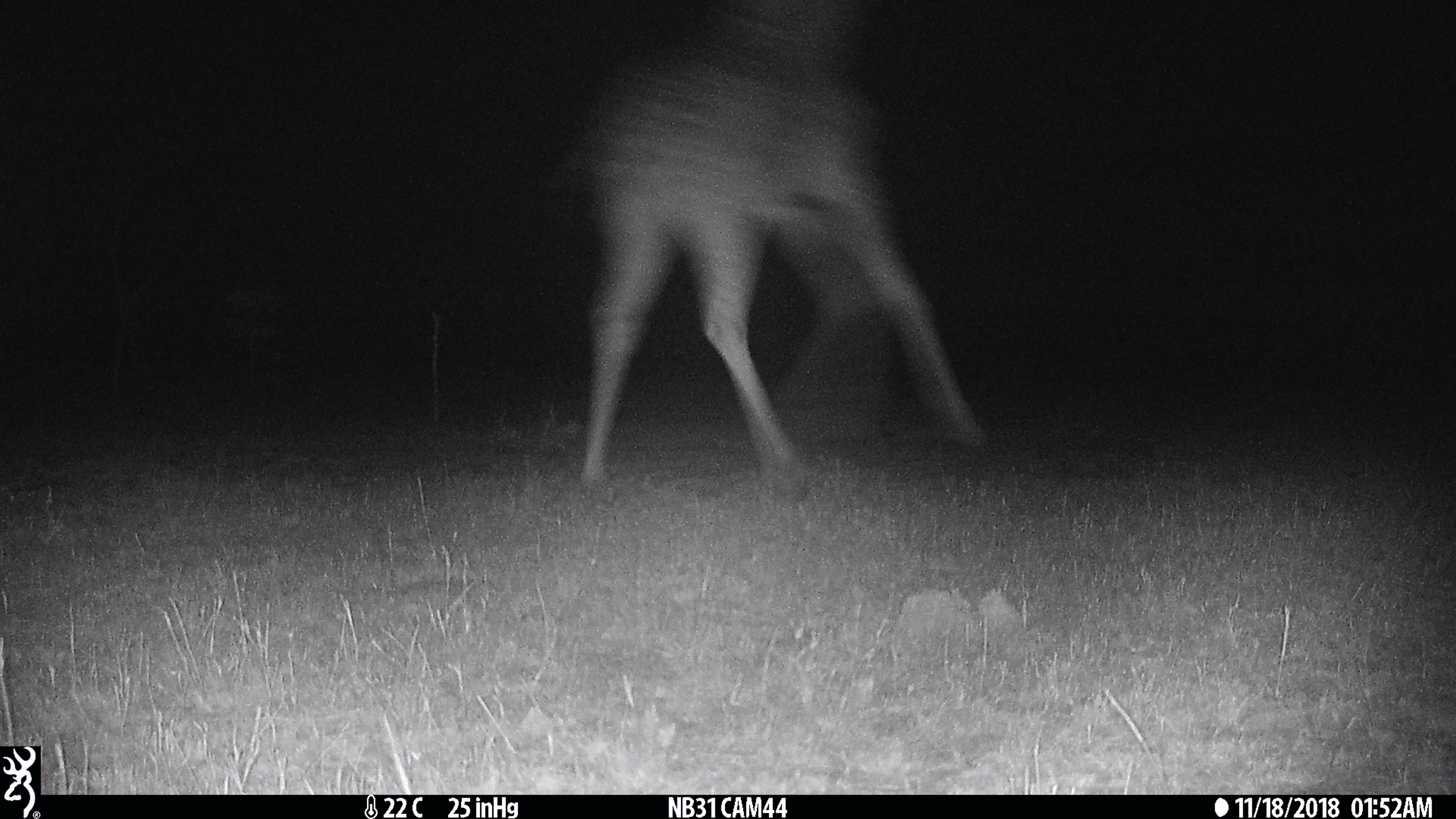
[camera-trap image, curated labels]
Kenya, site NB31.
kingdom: Animalia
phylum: Chordata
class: Mammalia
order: Artiodactyla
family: Giraffidae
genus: Giraffa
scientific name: Giraffa camelopardalis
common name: northern giraffe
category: giraffe